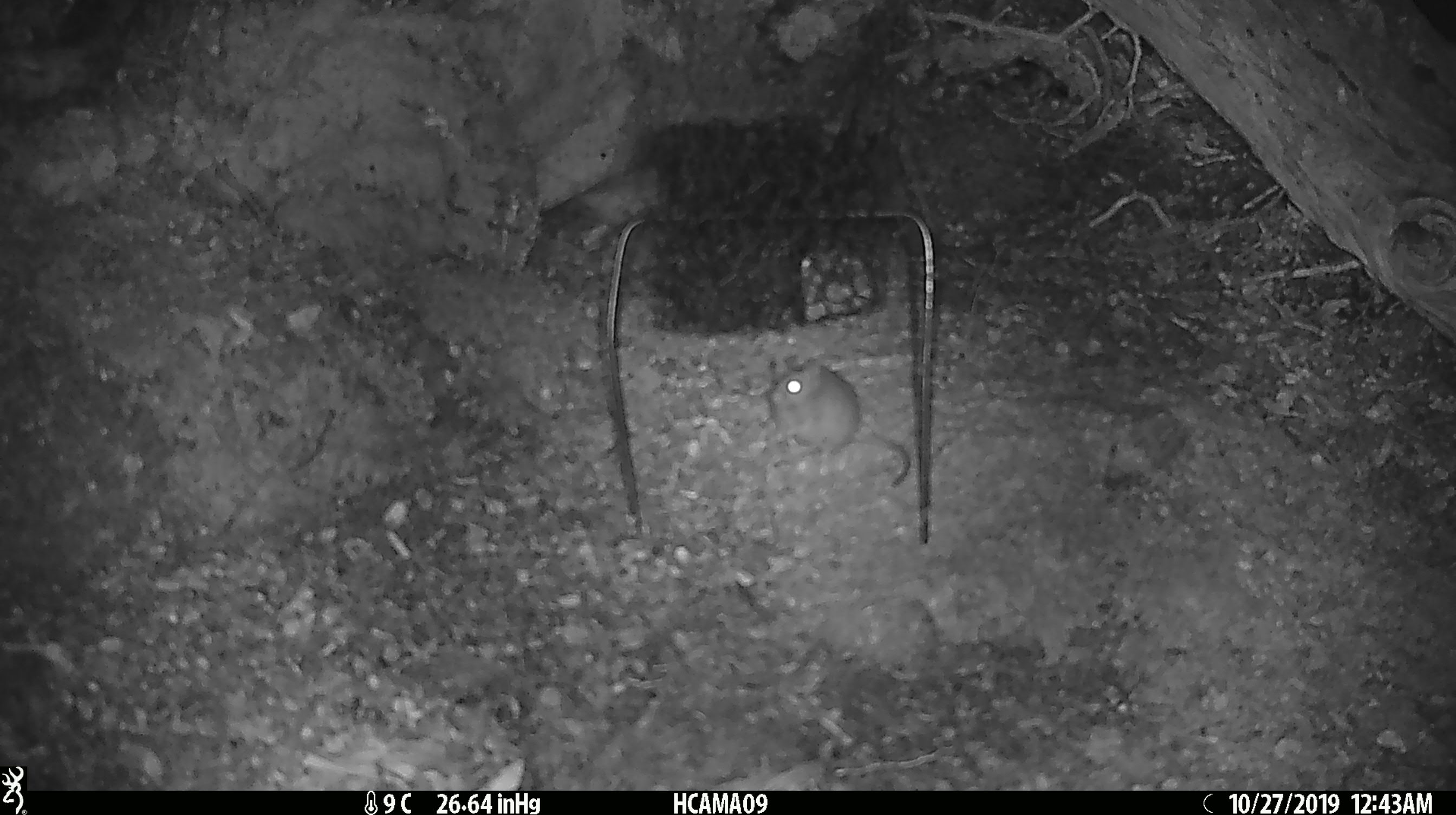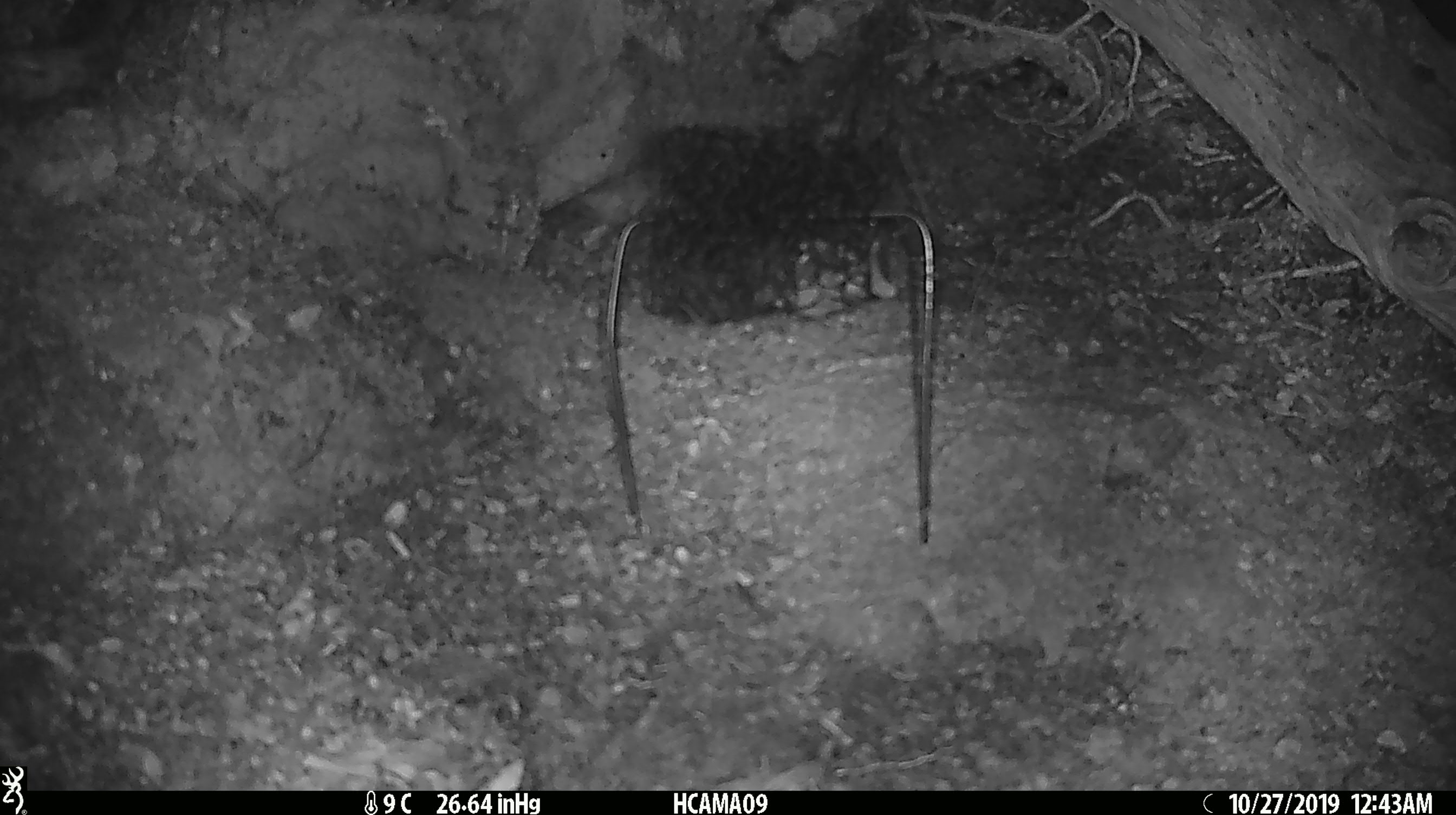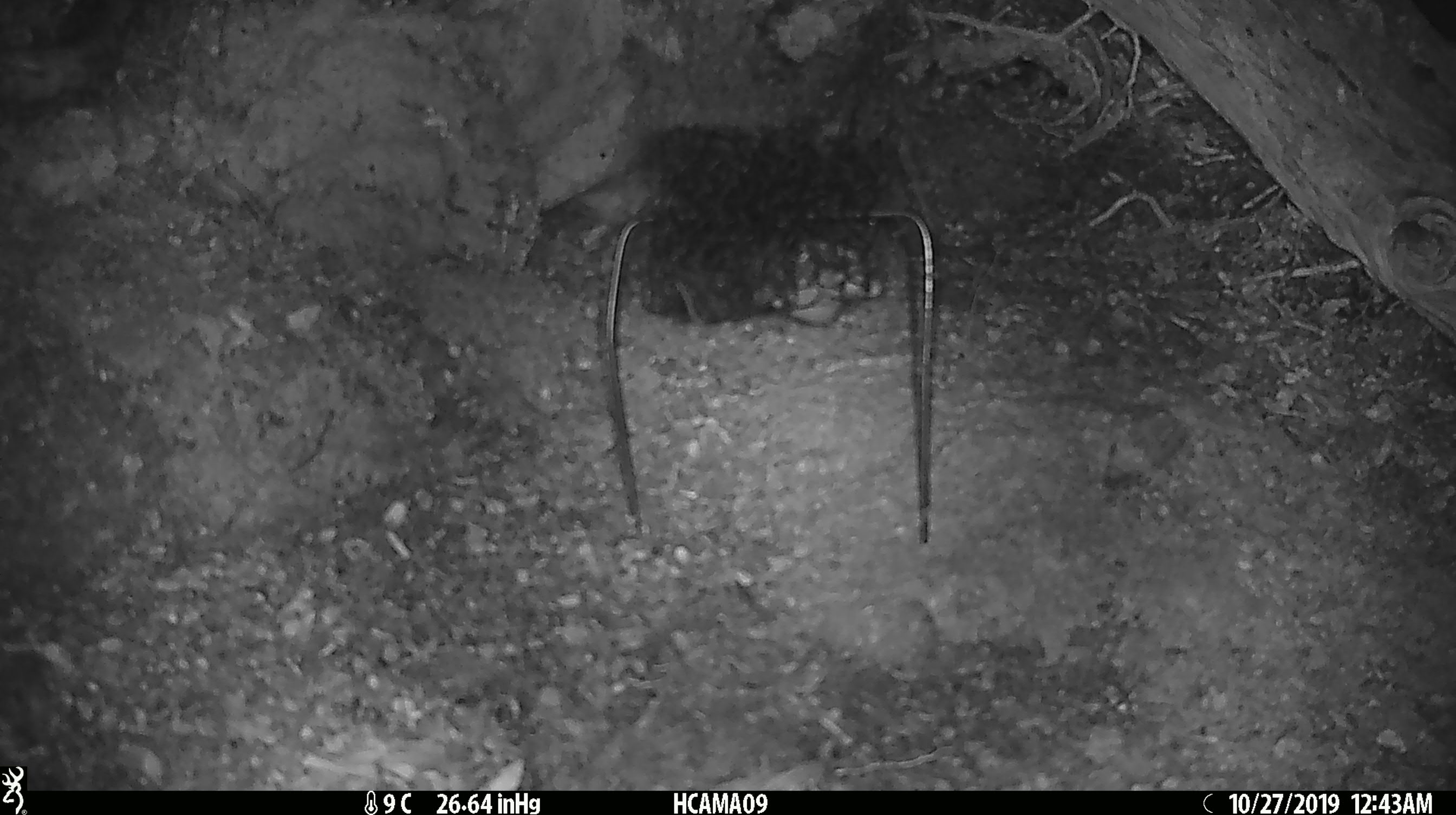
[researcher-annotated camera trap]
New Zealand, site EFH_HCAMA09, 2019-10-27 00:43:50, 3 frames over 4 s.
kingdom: Animalia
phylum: Chordata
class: Mammalia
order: Rodentia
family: Muridae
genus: Mus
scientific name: Mus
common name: mouse